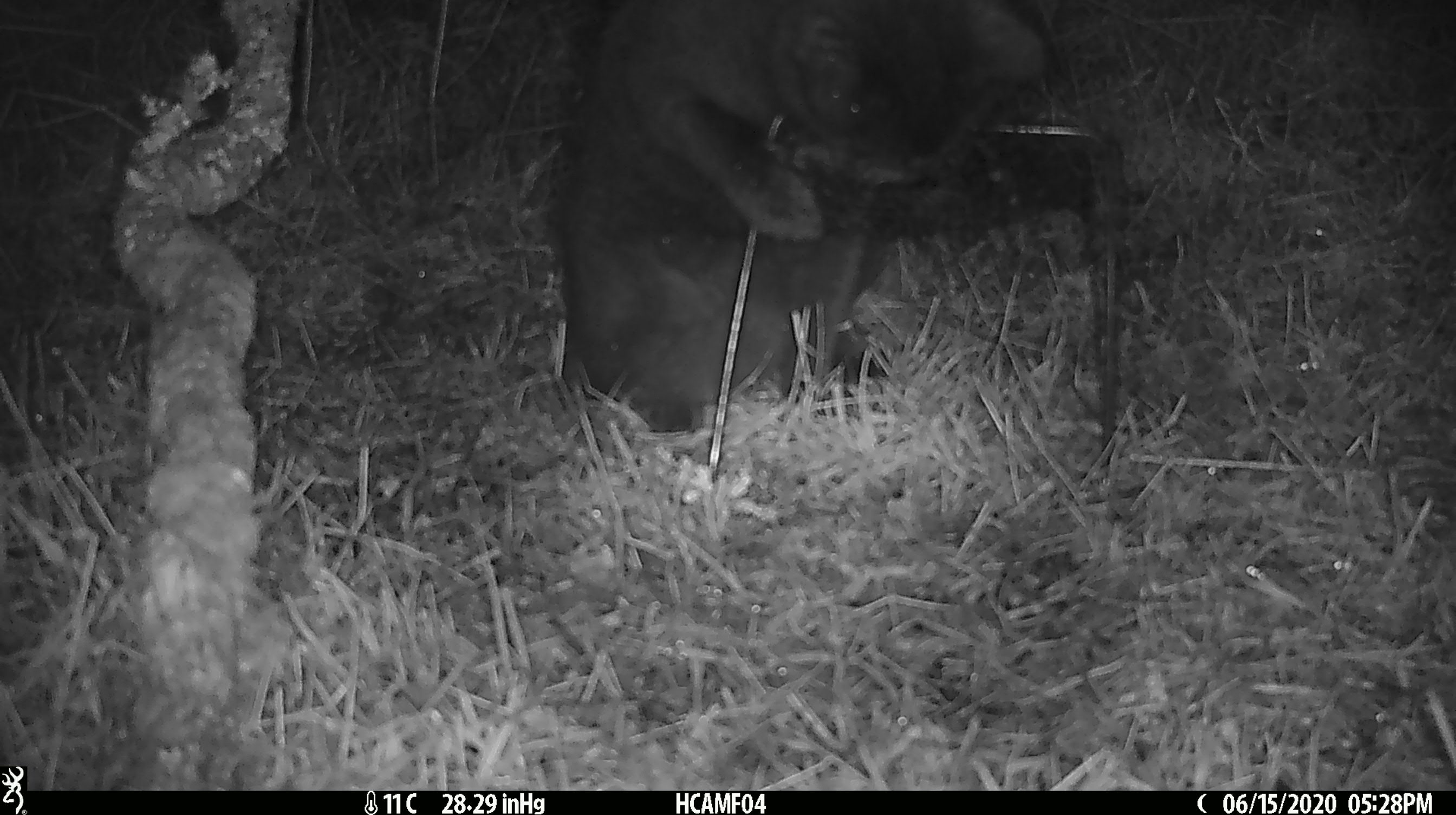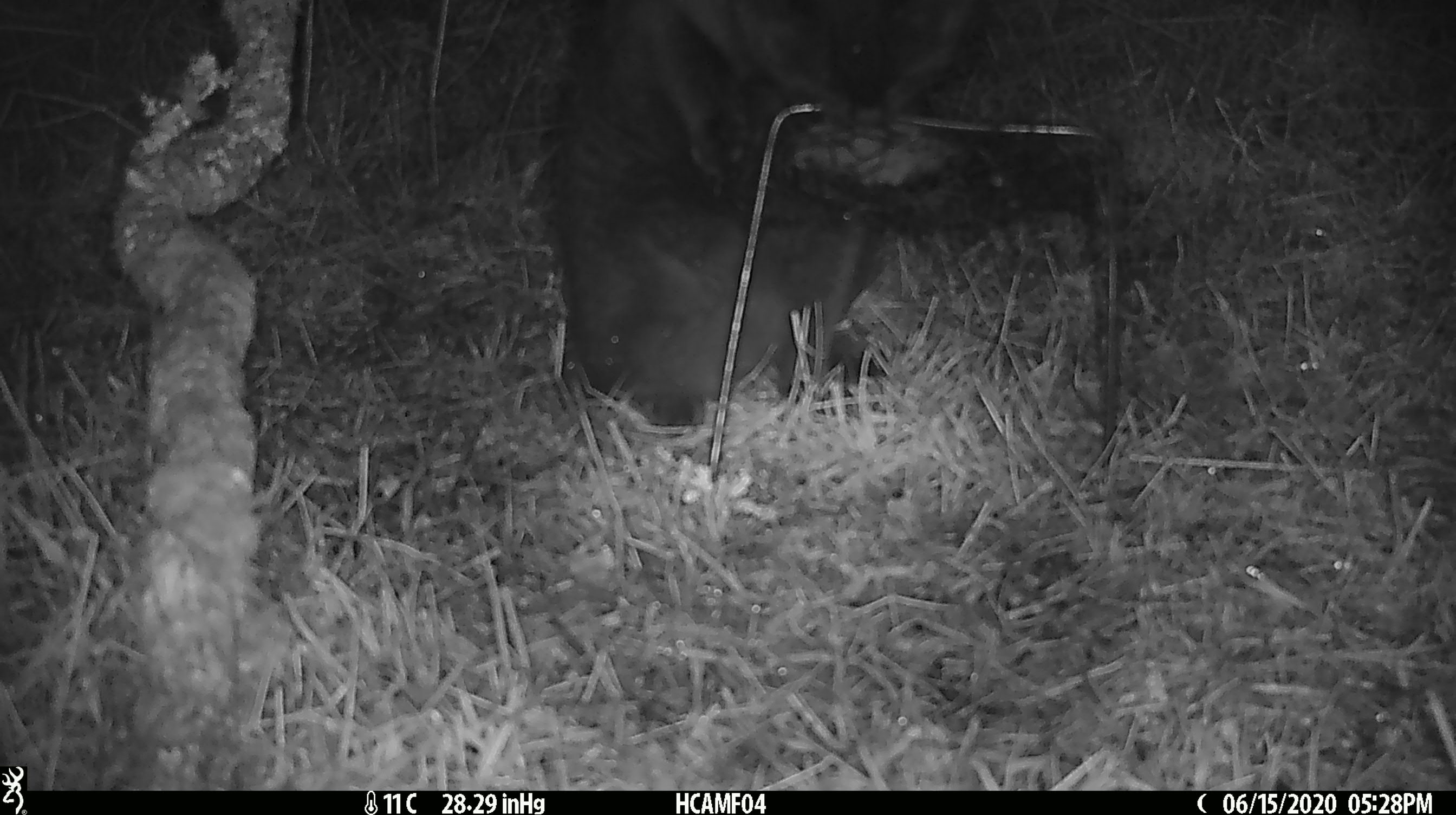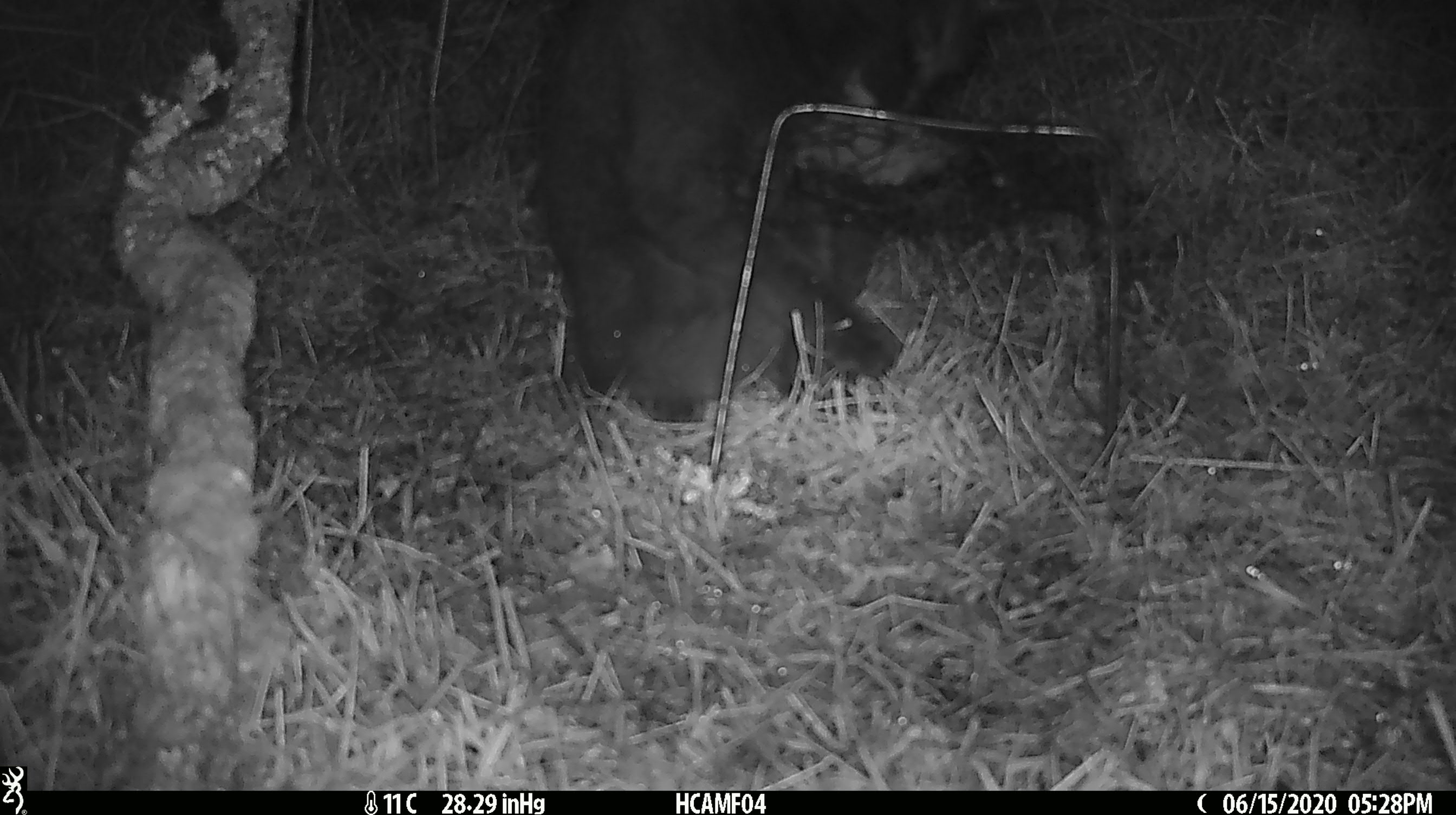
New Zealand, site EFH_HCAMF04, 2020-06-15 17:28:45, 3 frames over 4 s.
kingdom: Animalia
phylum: Chordata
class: Mammalia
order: Carnivora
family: Felidae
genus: Felis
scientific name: Felis catus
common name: domestic cat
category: cat